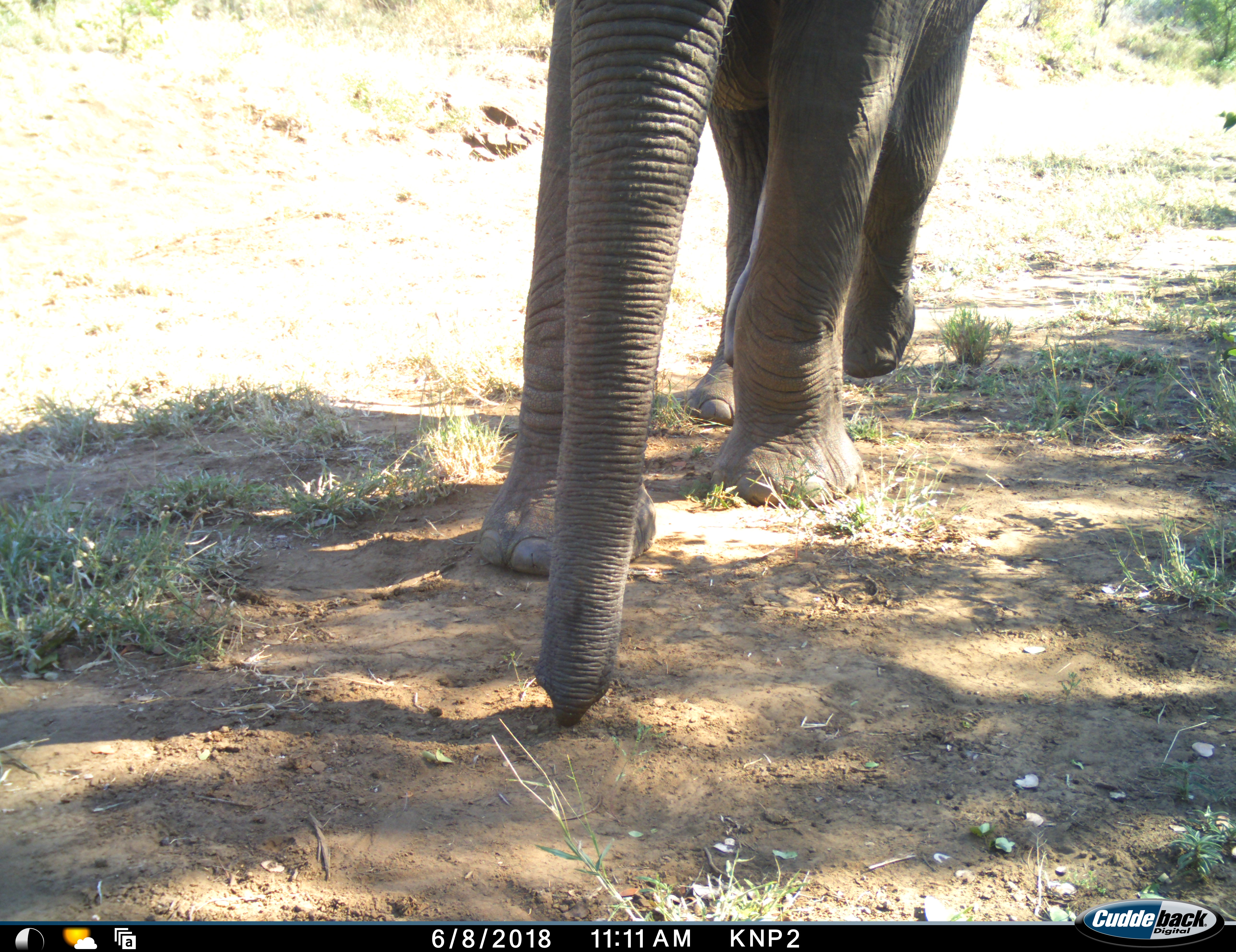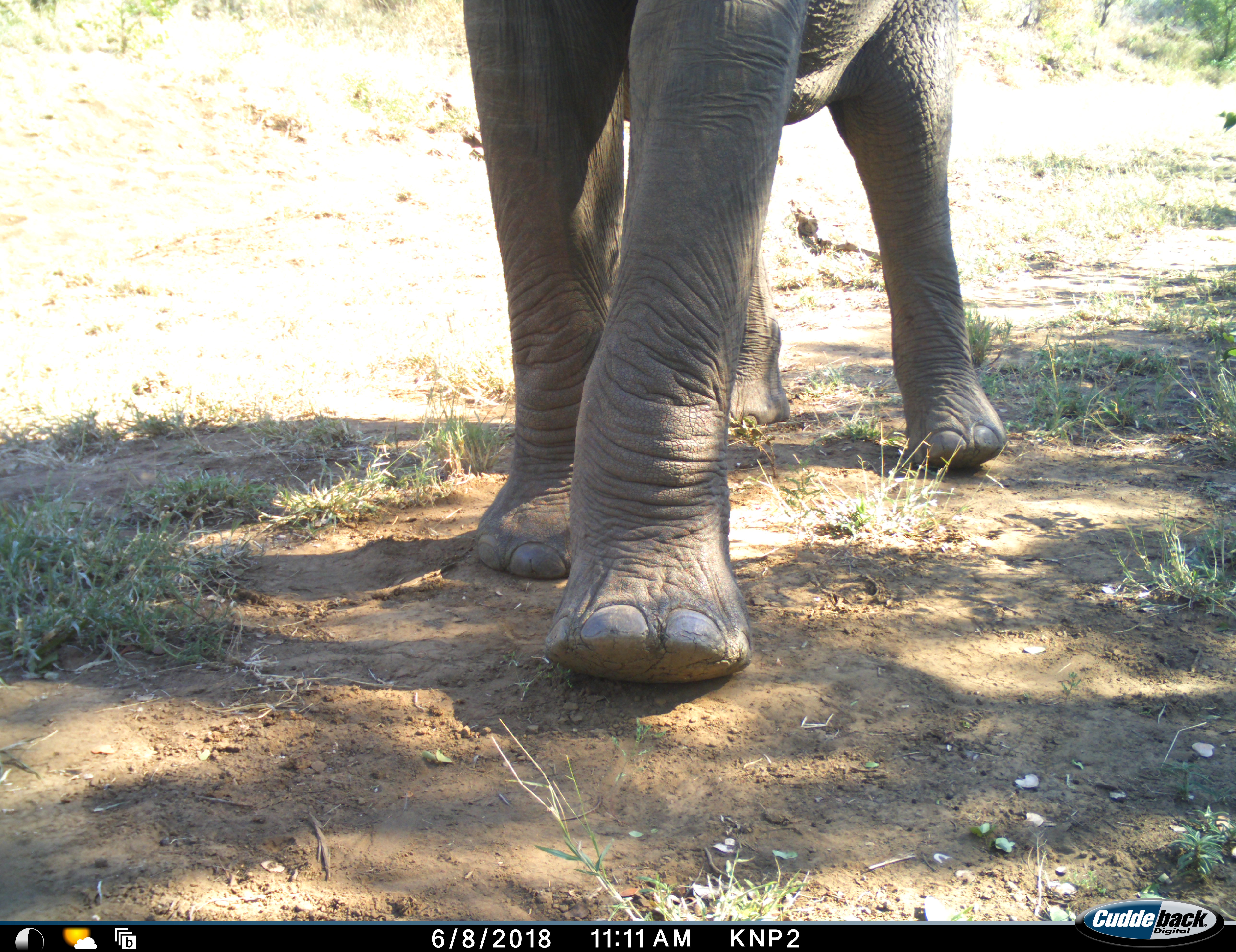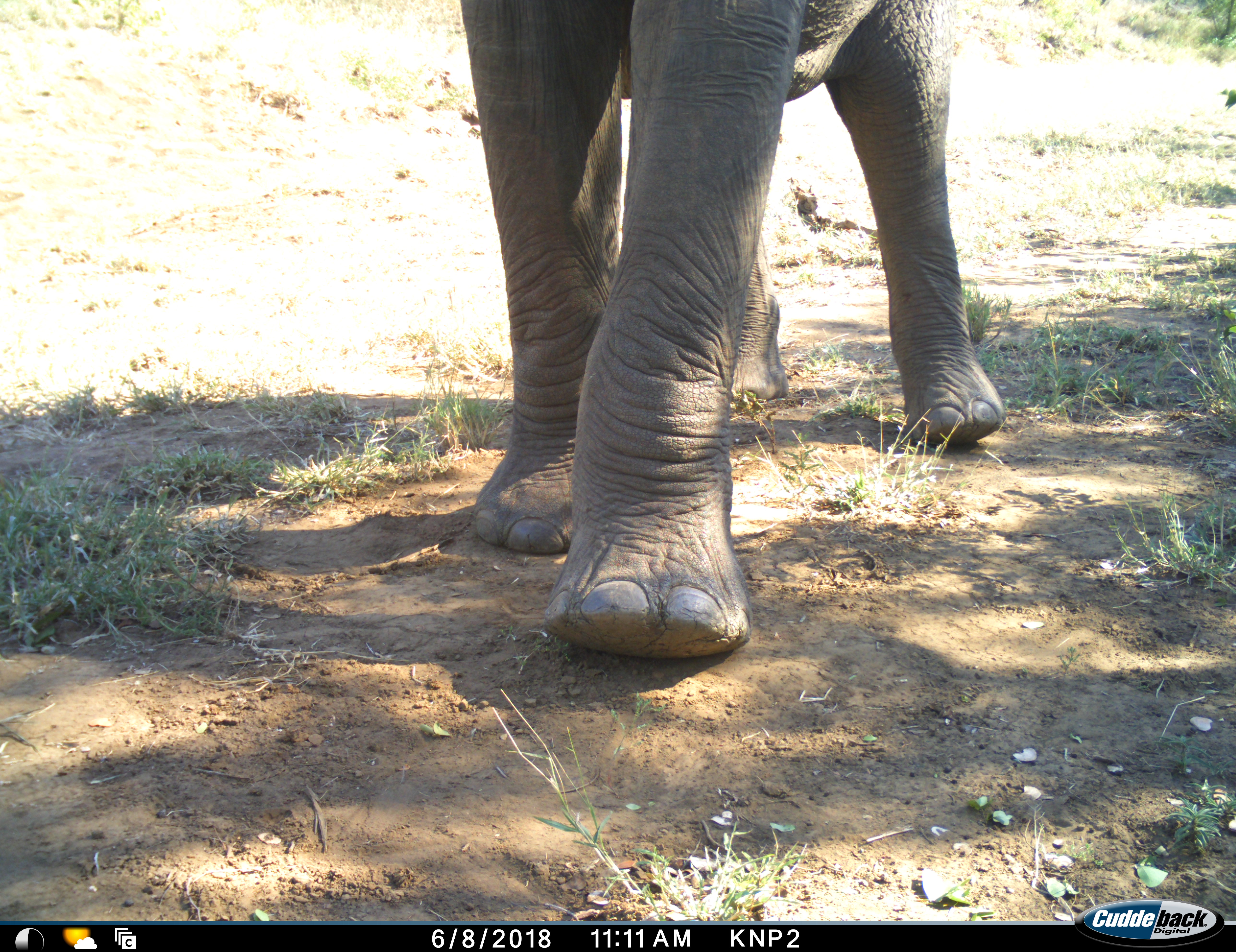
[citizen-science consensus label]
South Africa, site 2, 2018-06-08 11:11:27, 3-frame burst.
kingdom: Animalia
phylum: Chordata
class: Mammalia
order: Proboscidea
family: Elephantidae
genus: Loxodonta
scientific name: Loxodonta africana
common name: african bush elephant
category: elephant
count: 1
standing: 50%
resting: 0%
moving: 60%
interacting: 0%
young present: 0%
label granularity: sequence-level